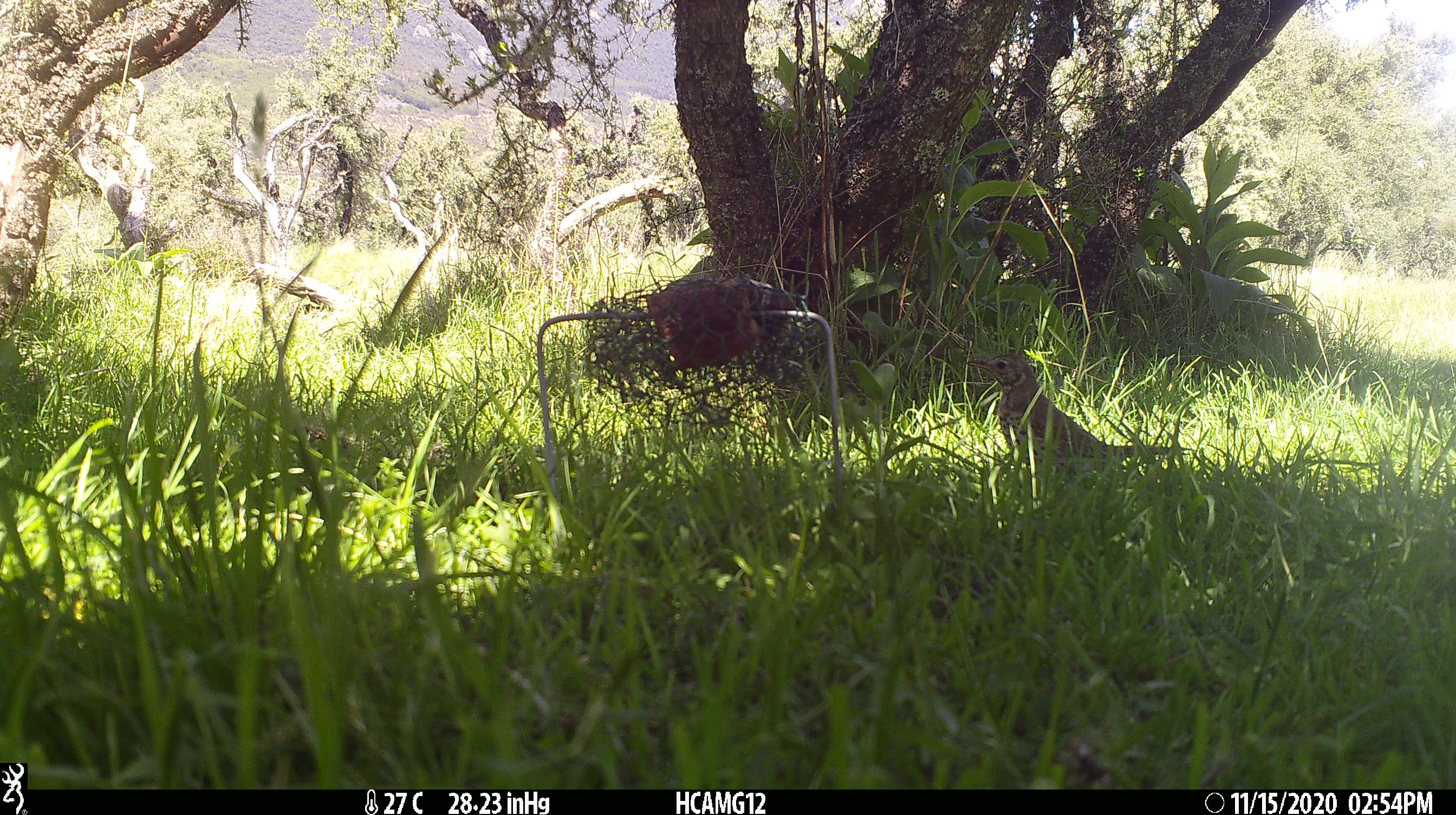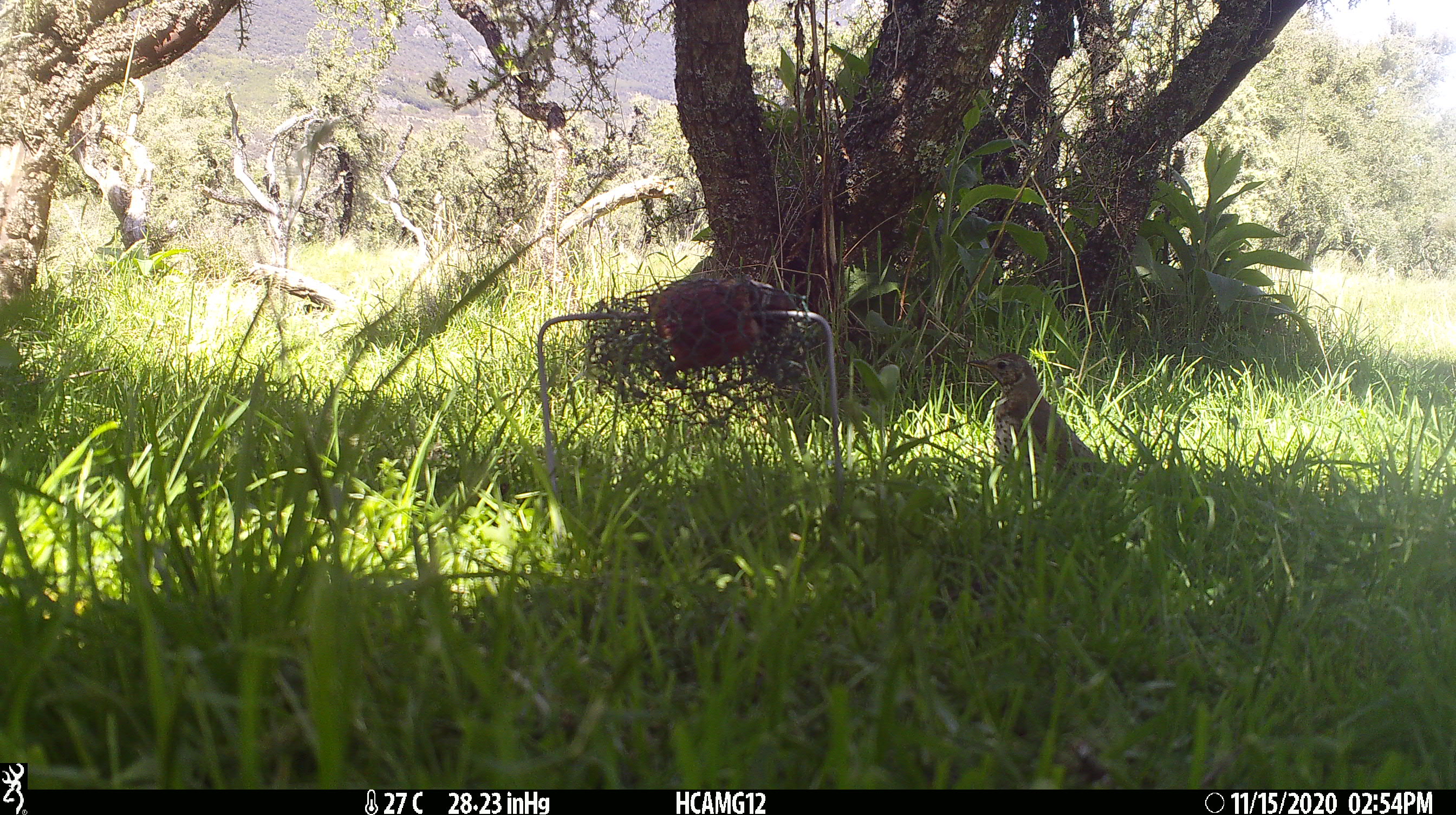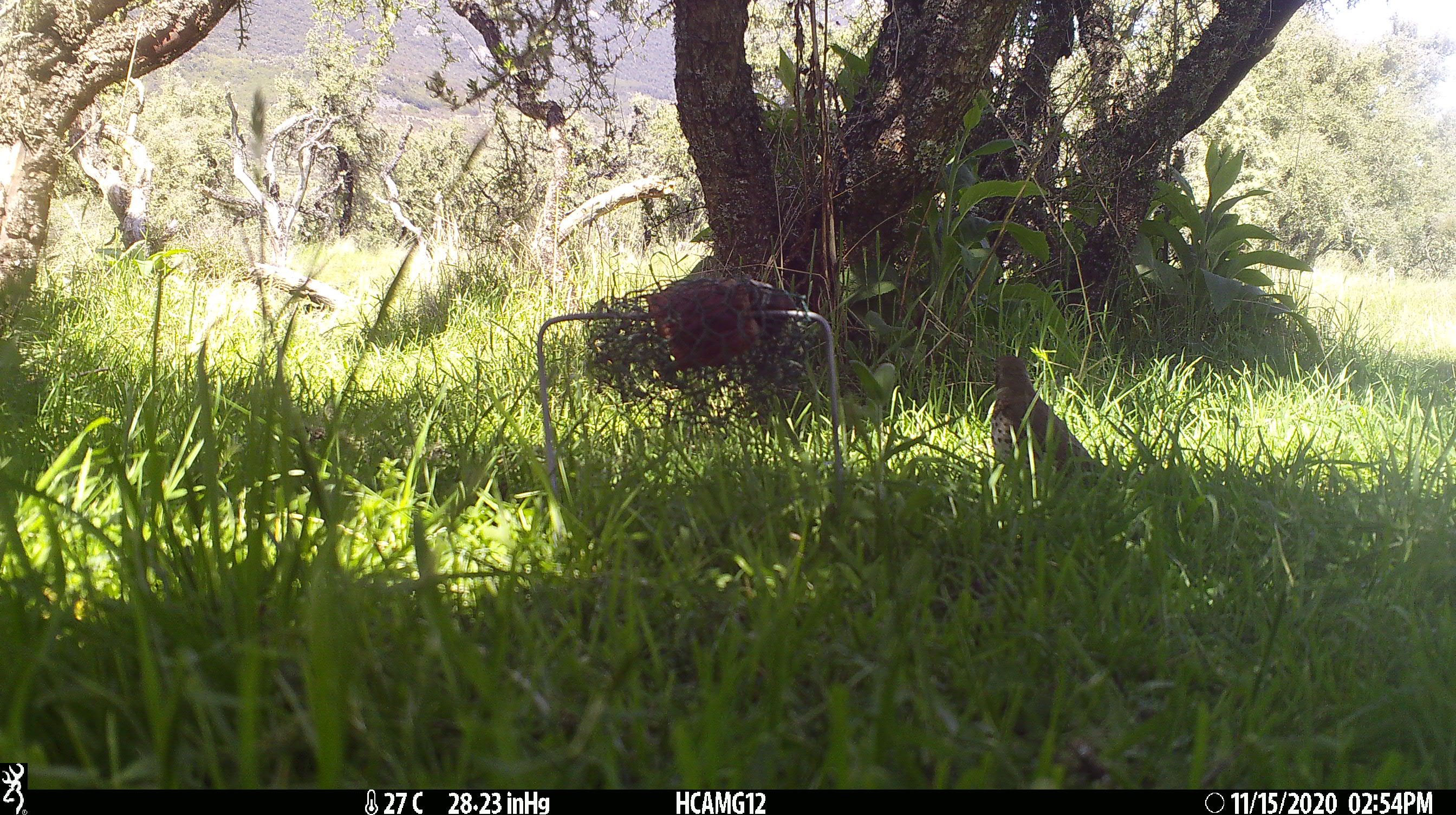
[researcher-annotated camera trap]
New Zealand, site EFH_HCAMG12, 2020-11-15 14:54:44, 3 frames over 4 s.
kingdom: Animalia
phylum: Chordata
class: Aves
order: Passeriformes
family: Turdidae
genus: Turdus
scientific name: Turdus philomelos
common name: song thrush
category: thrush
Thrush (song thrush) (Turdus philomelos).